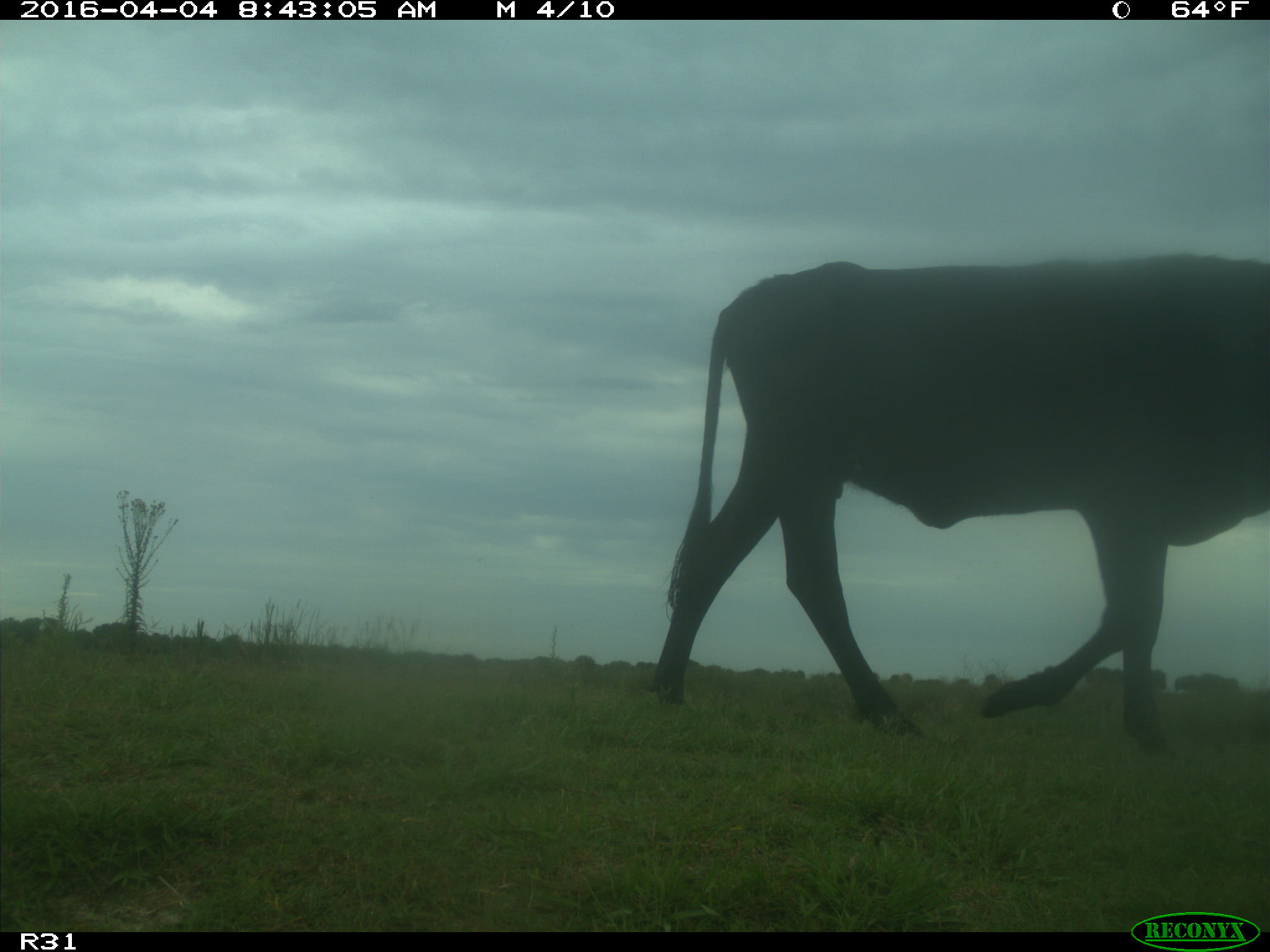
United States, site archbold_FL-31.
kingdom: Animalia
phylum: Chordata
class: Mammalia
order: Artiodactyla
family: Bovidae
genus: Bos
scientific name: Bos taurus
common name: domestic cow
Bos taurus (domestic cow).